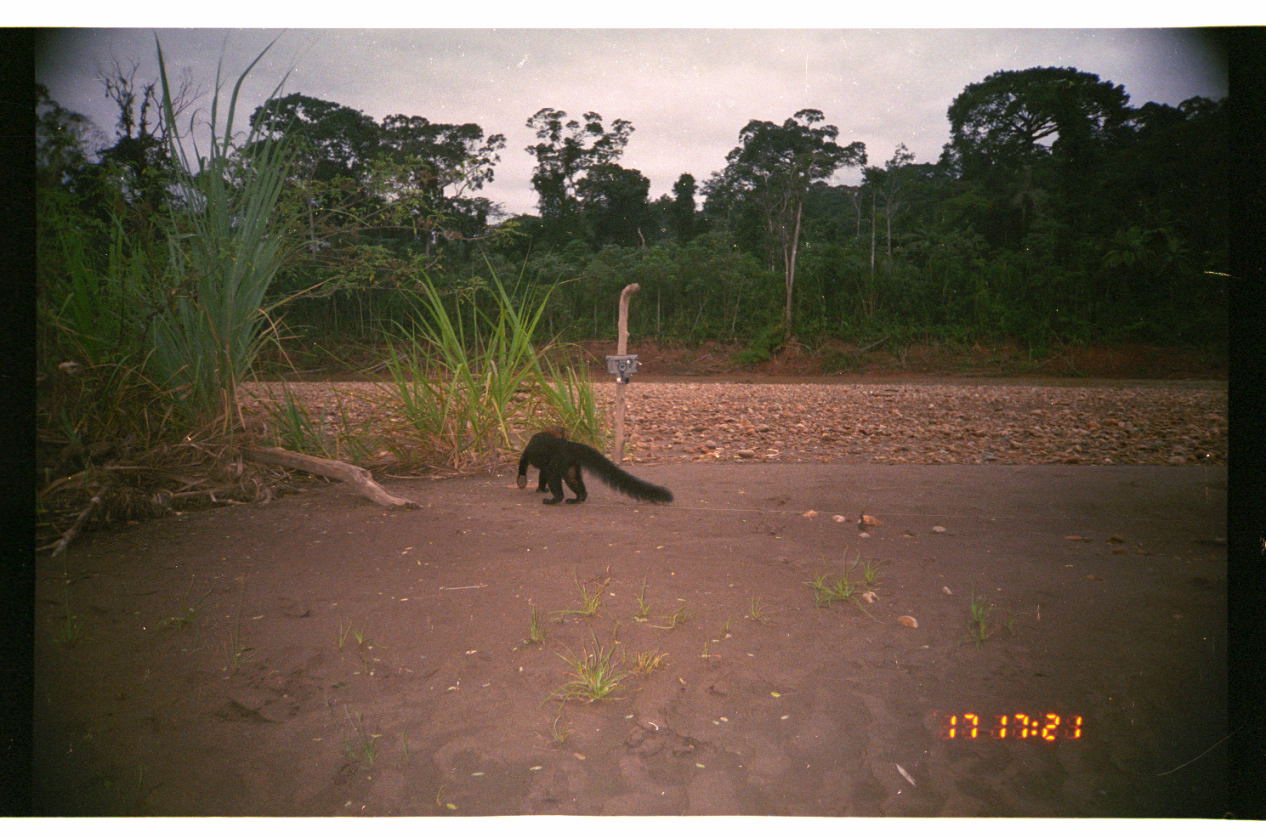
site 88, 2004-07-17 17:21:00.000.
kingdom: Animalia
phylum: Chordata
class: Mammalia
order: Carnivora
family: Mustelidae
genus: Eira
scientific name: Eira barbara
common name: tayra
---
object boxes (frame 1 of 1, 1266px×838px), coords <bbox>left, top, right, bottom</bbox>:
eira barbara: <bbox>515, 423, 672, 506</bbox>